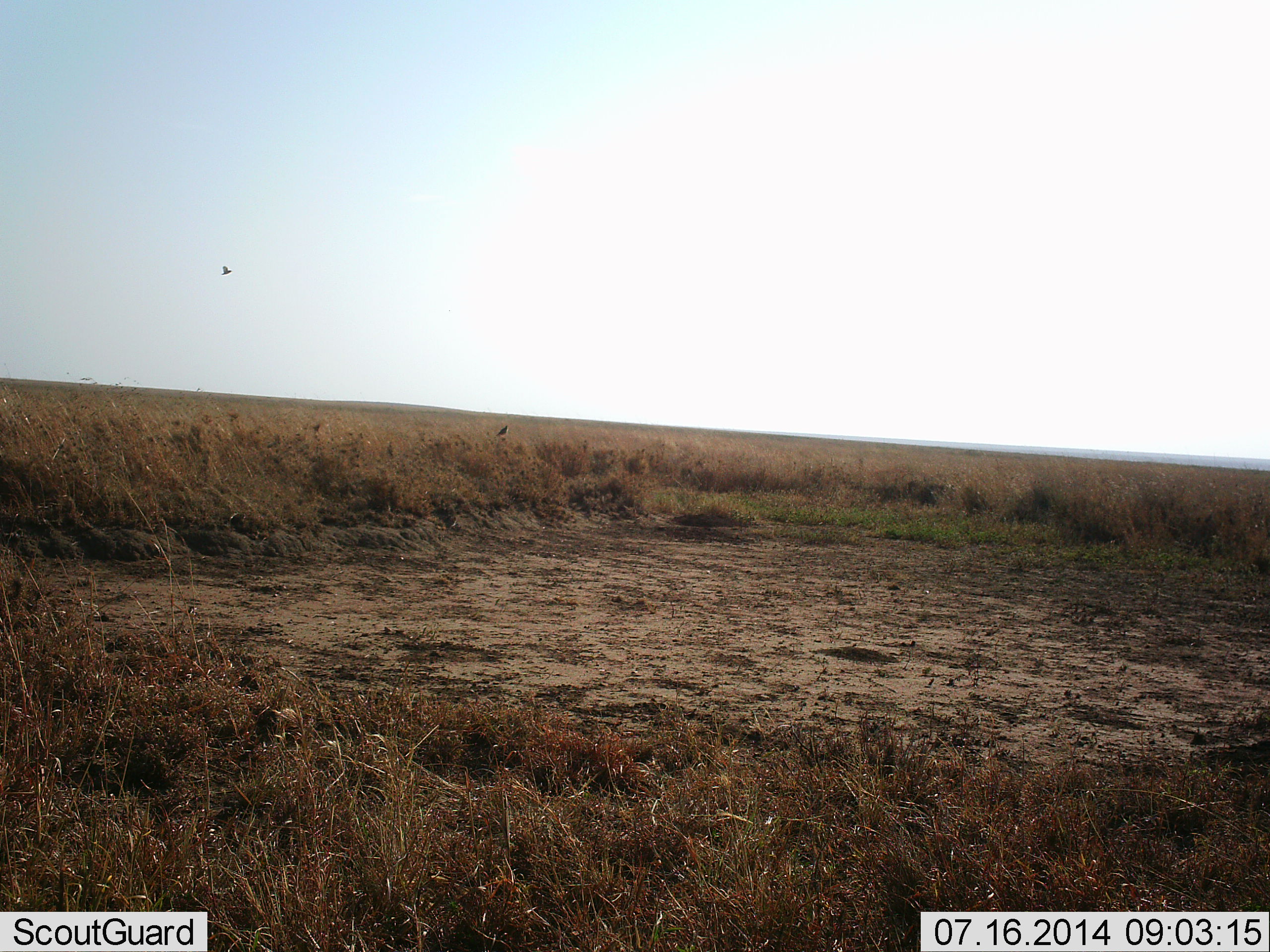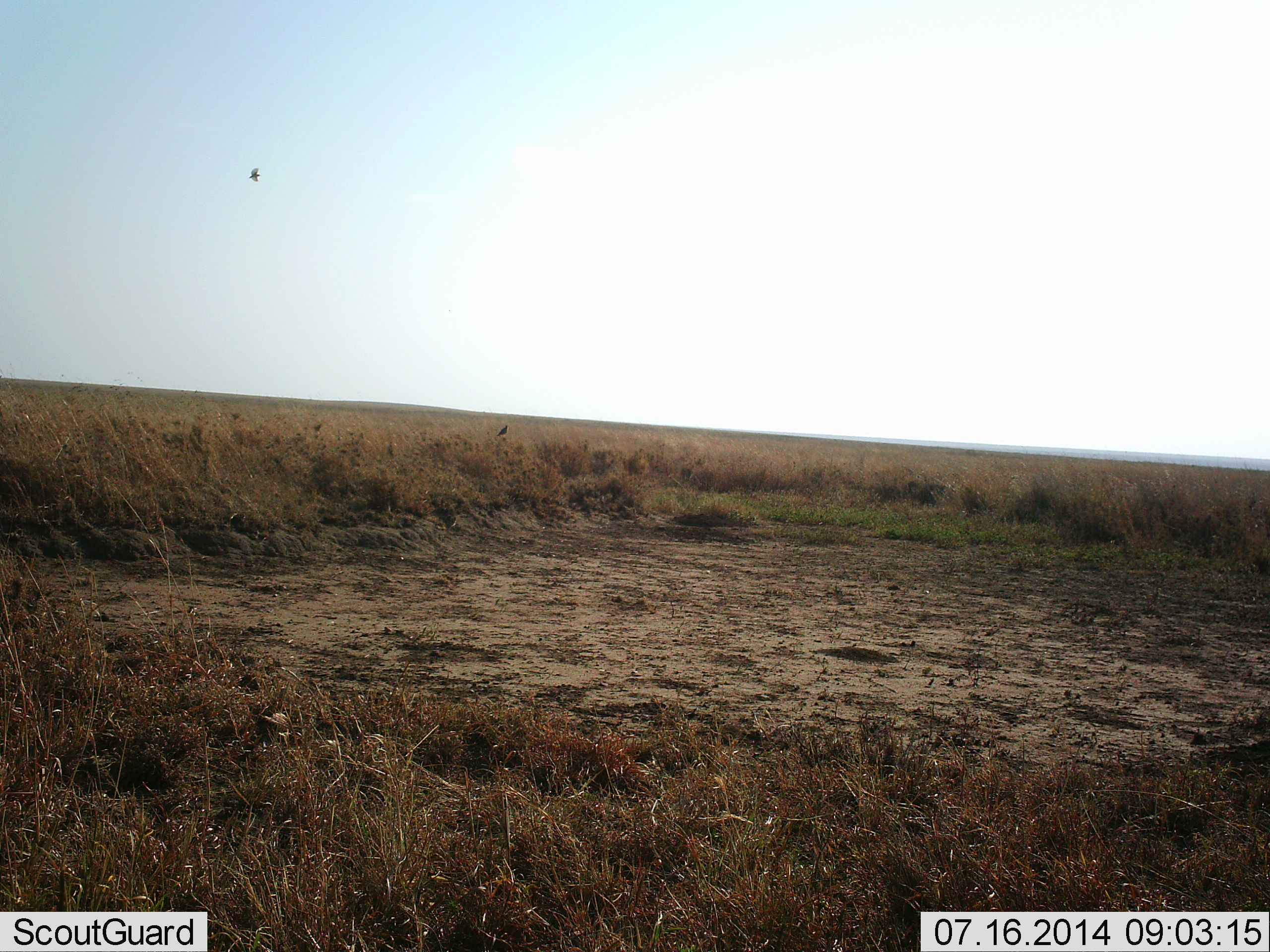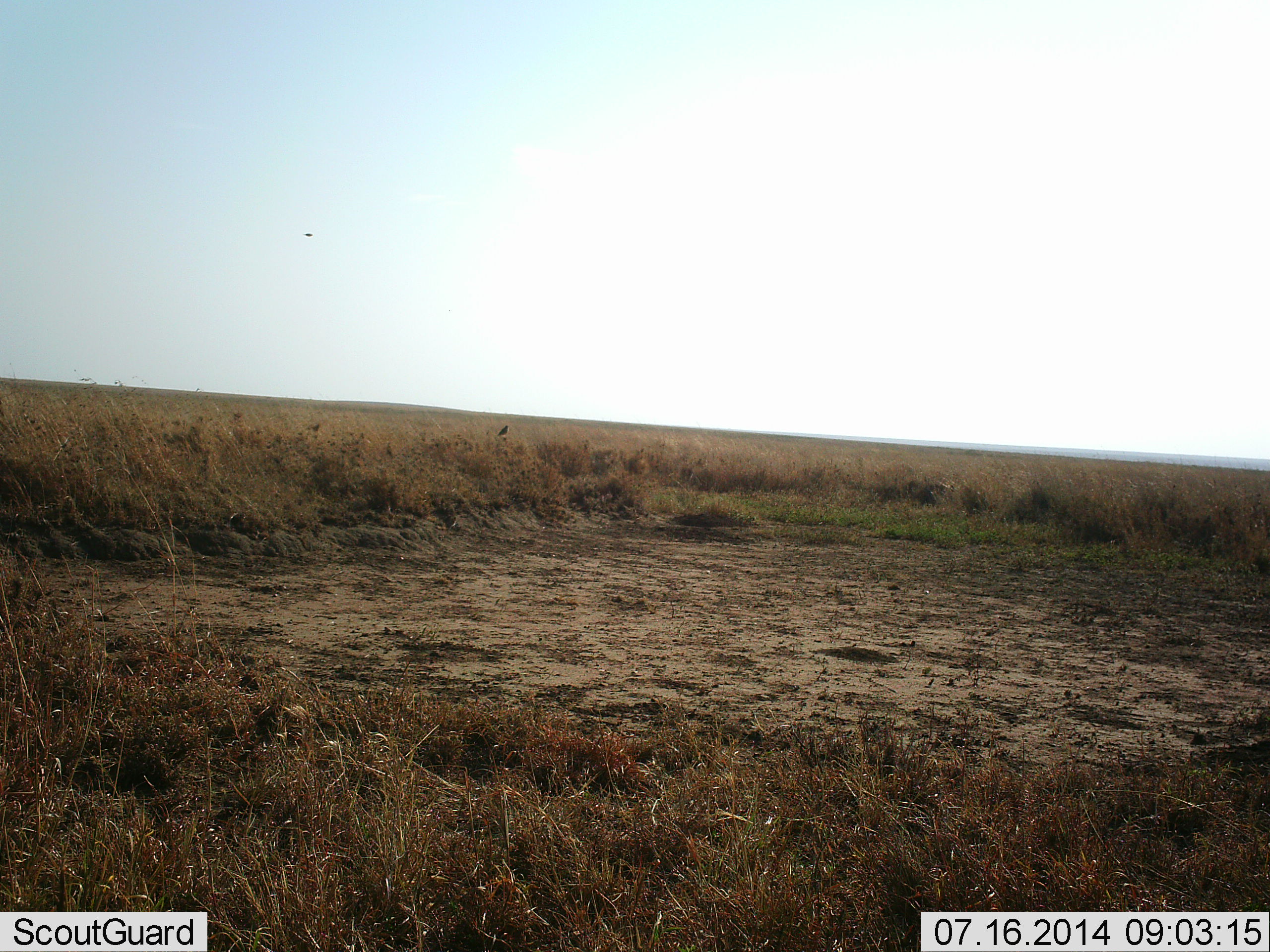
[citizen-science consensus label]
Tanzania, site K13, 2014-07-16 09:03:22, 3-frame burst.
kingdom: Animalia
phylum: Chordata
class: Aves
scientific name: Aves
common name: bird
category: otherbird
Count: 1.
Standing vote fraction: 33%.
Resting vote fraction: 0%.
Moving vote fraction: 89%.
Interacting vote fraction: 0%.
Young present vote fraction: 0%.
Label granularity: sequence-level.